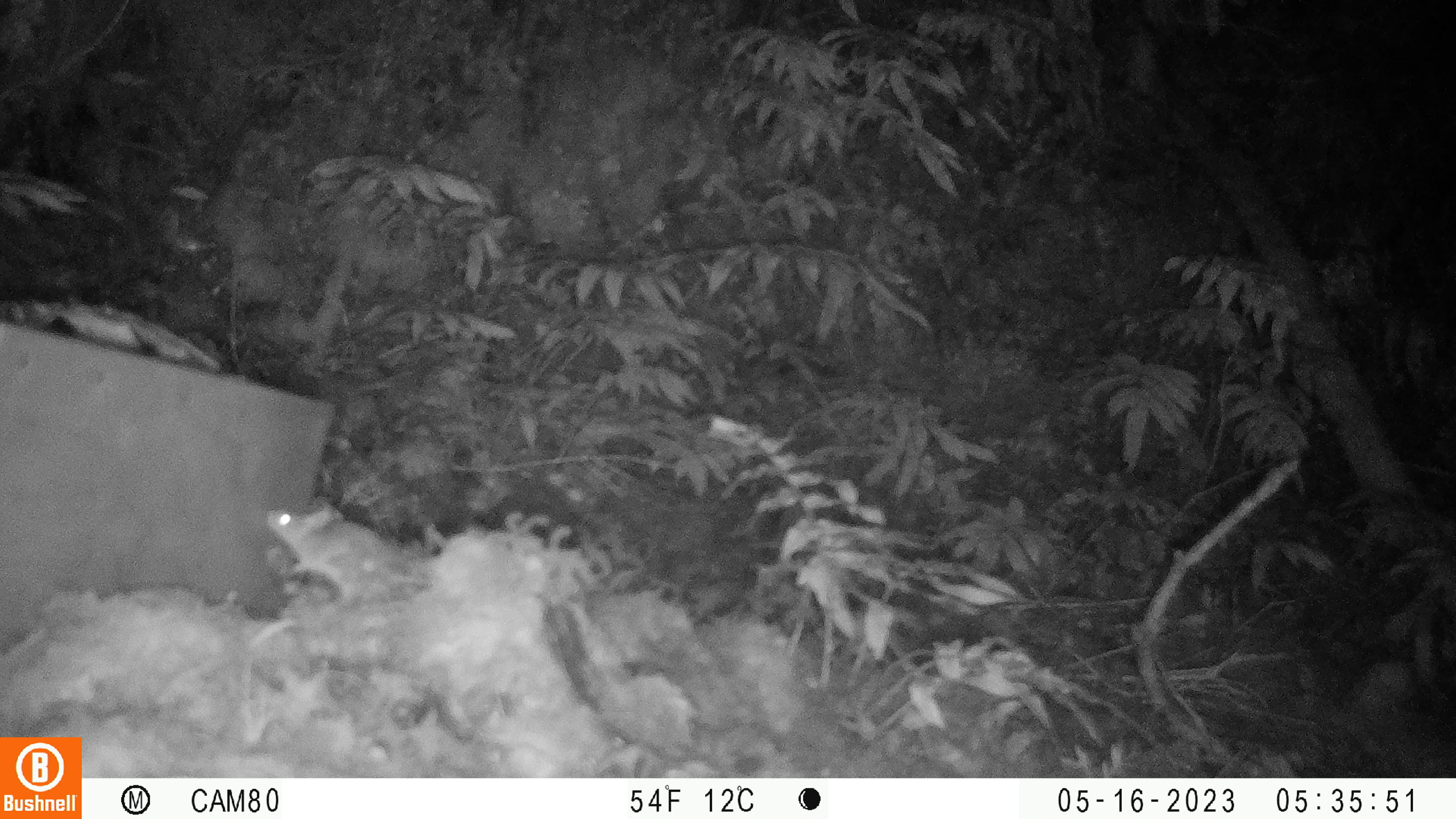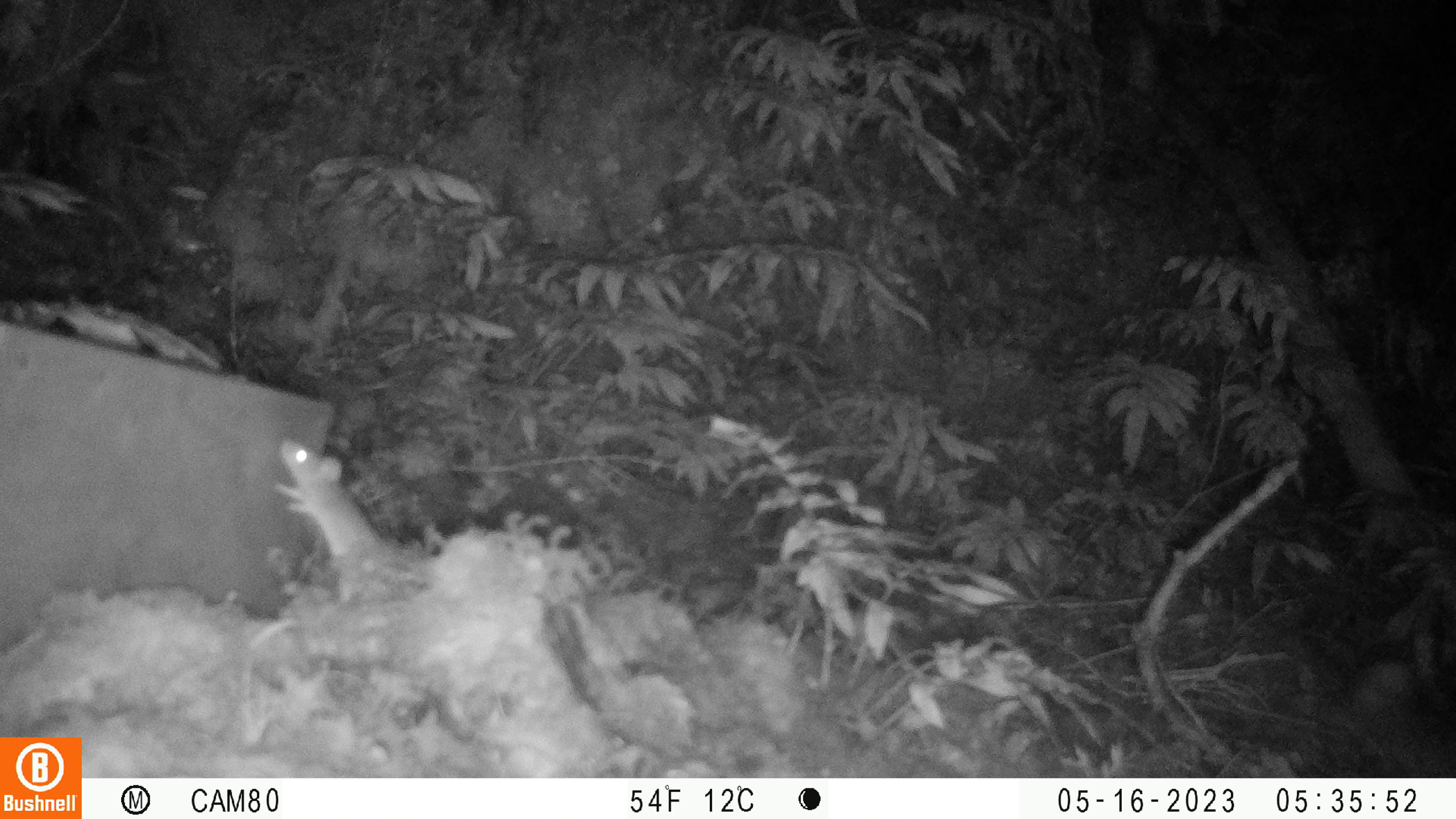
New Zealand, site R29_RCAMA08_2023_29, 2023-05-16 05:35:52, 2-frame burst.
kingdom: Animalia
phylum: Chordata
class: Mammalia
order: Rodentia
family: Muridae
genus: Mus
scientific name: Mus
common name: mouse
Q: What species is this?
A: Mouse (Mus).